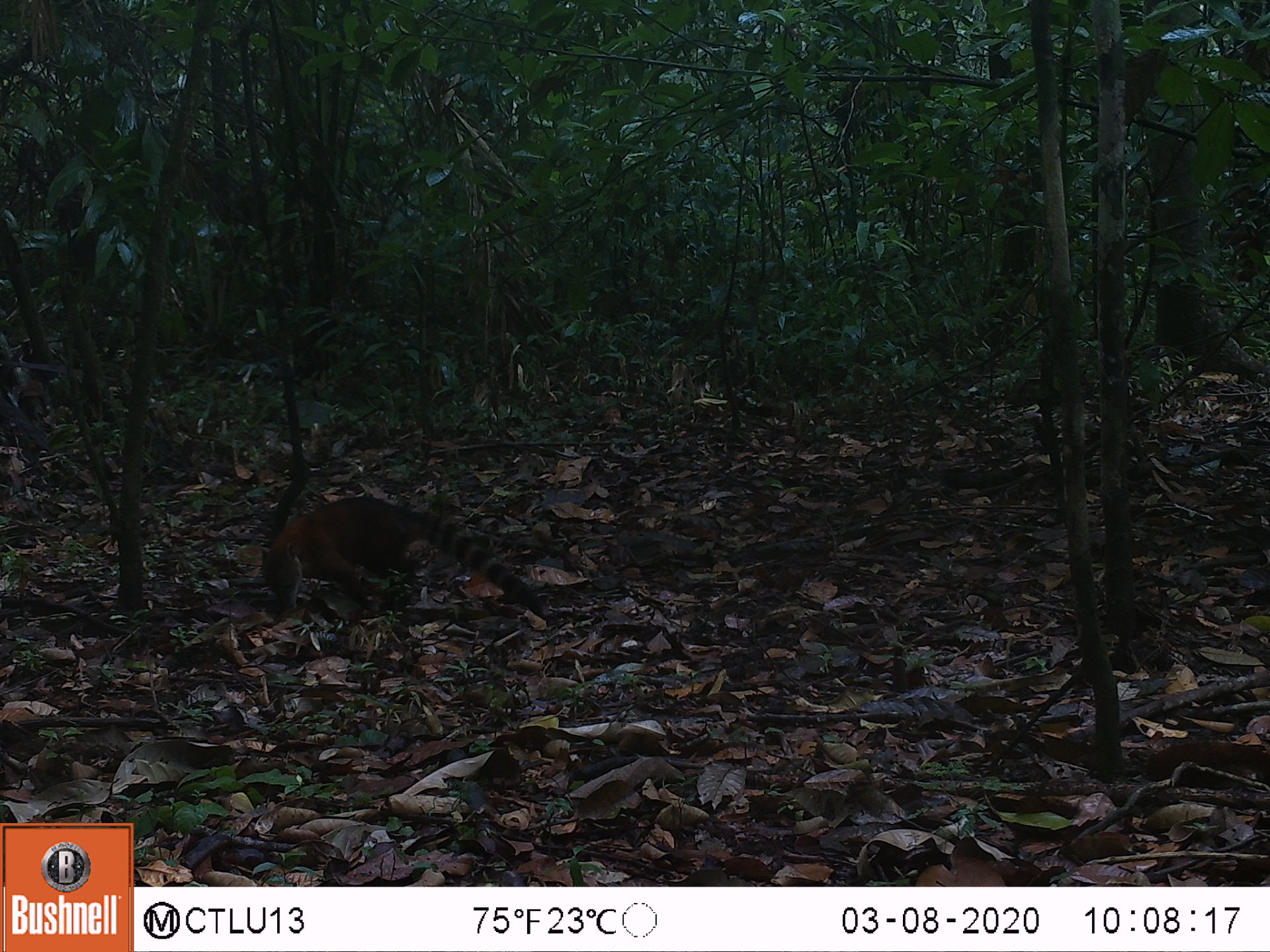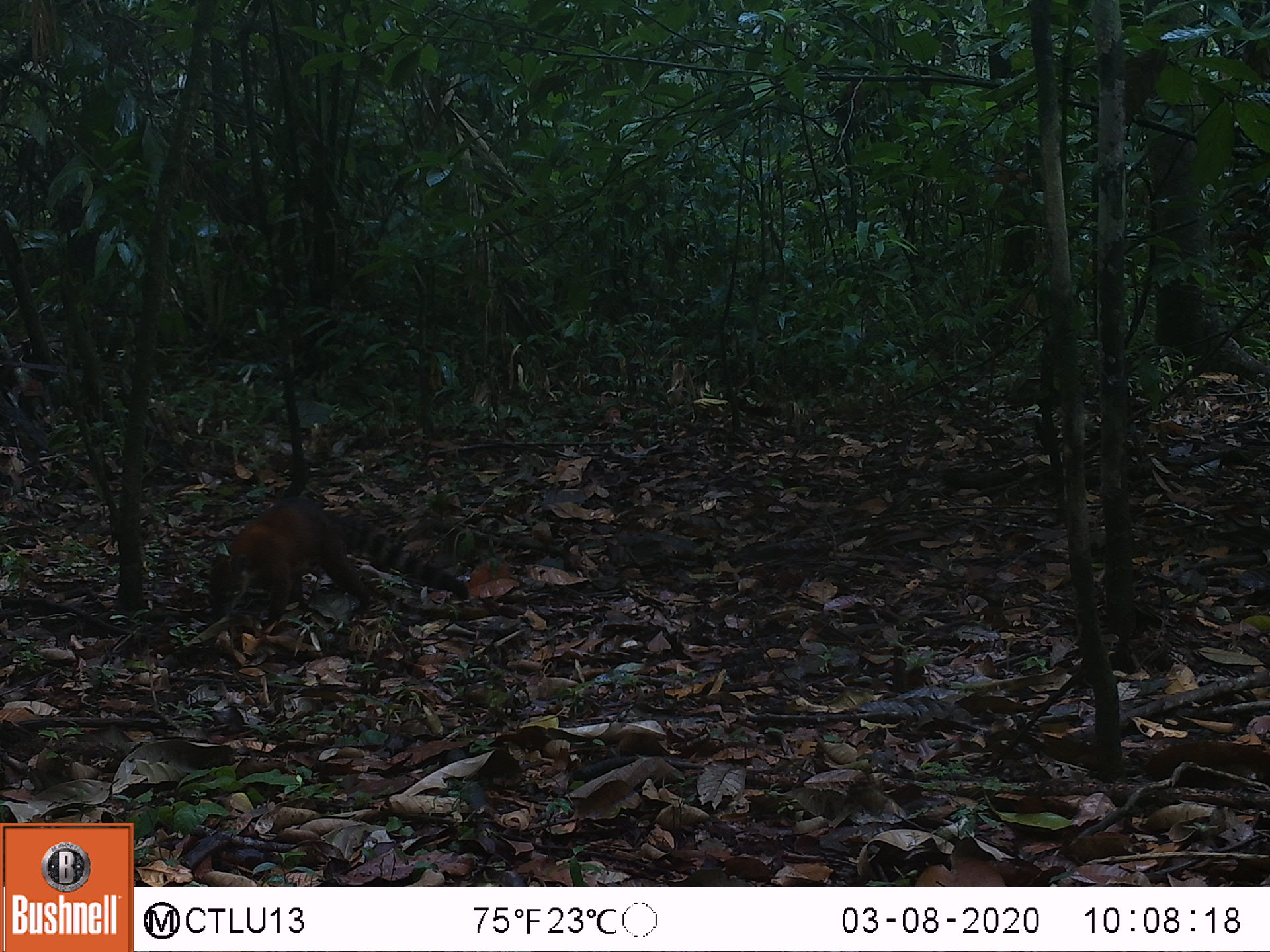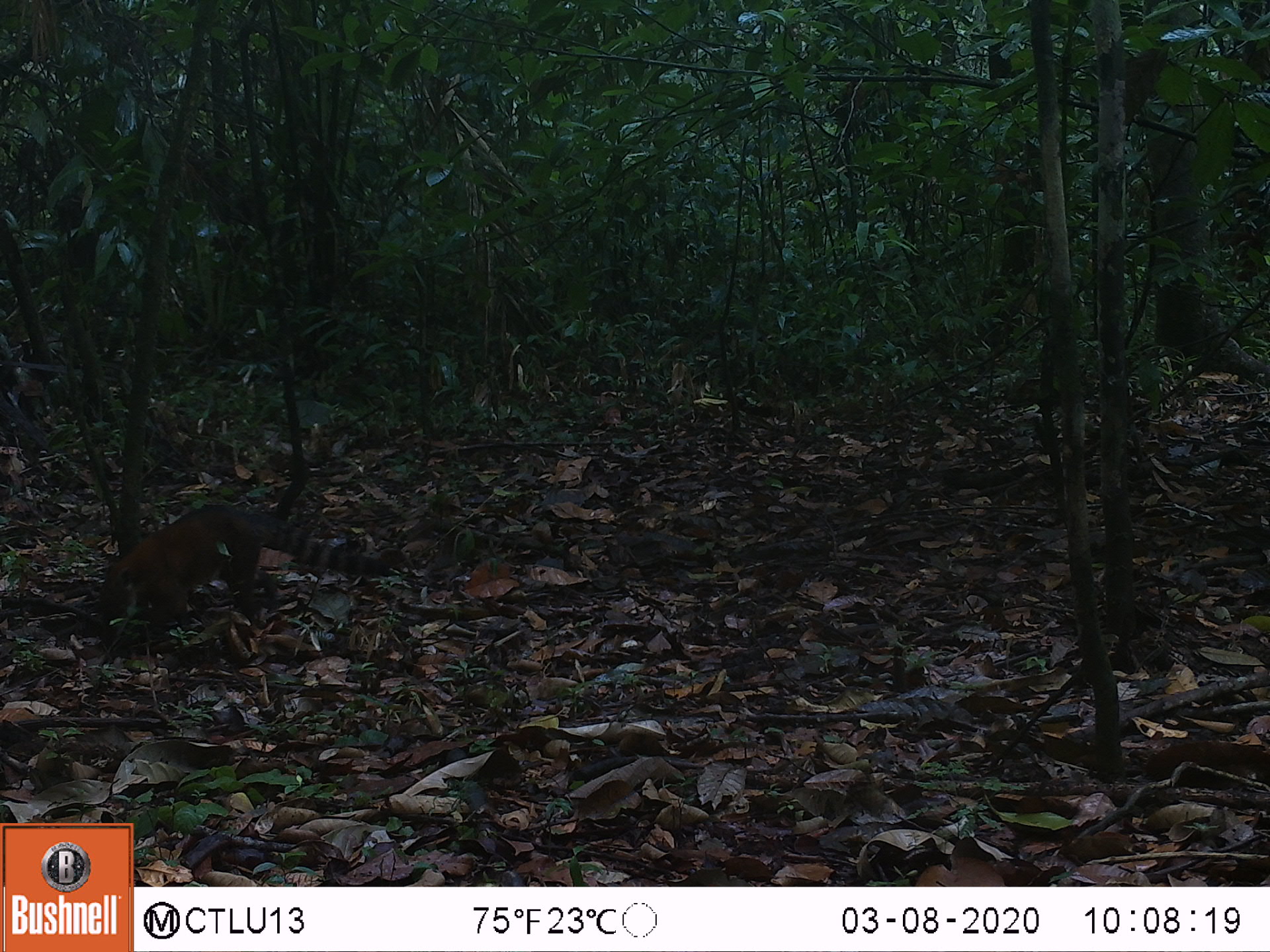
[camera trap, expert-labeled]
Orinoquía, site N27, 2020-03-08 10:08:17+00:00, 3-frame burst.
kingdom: Animalia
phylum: Chordata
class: Mammalia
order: Carnivora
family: Procyonidae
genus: Nasua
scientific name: Nasua nasua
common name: south american coati